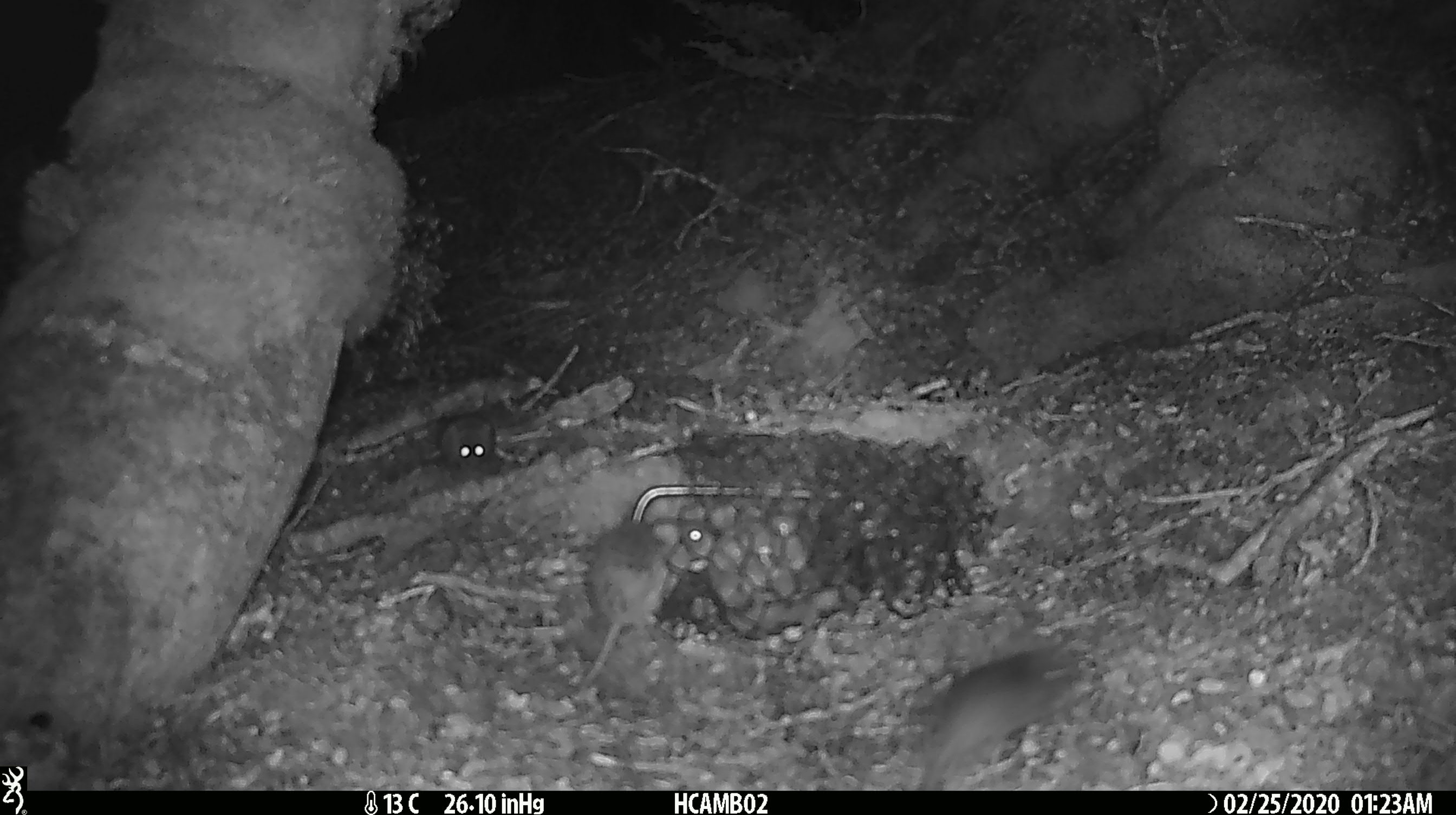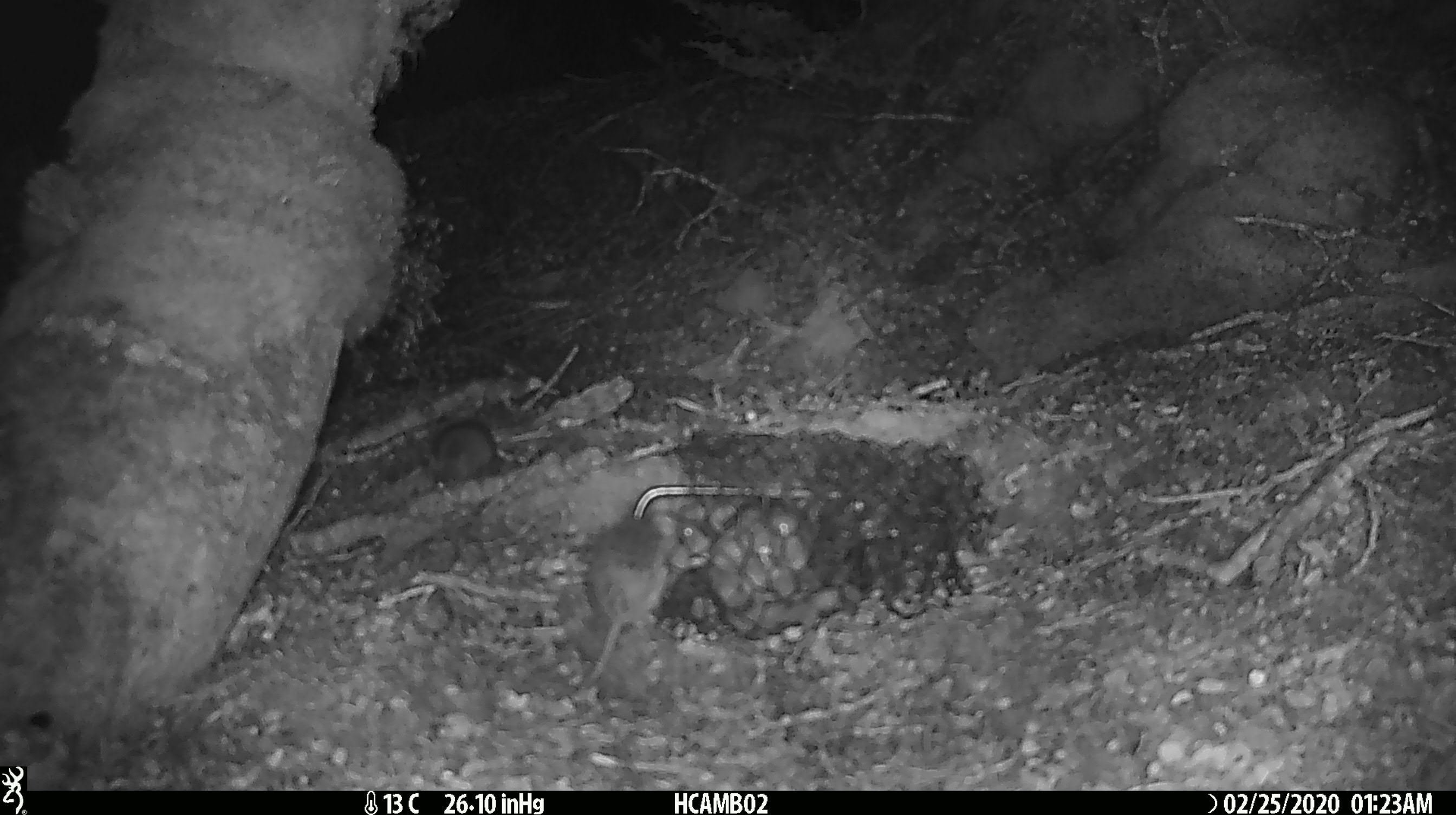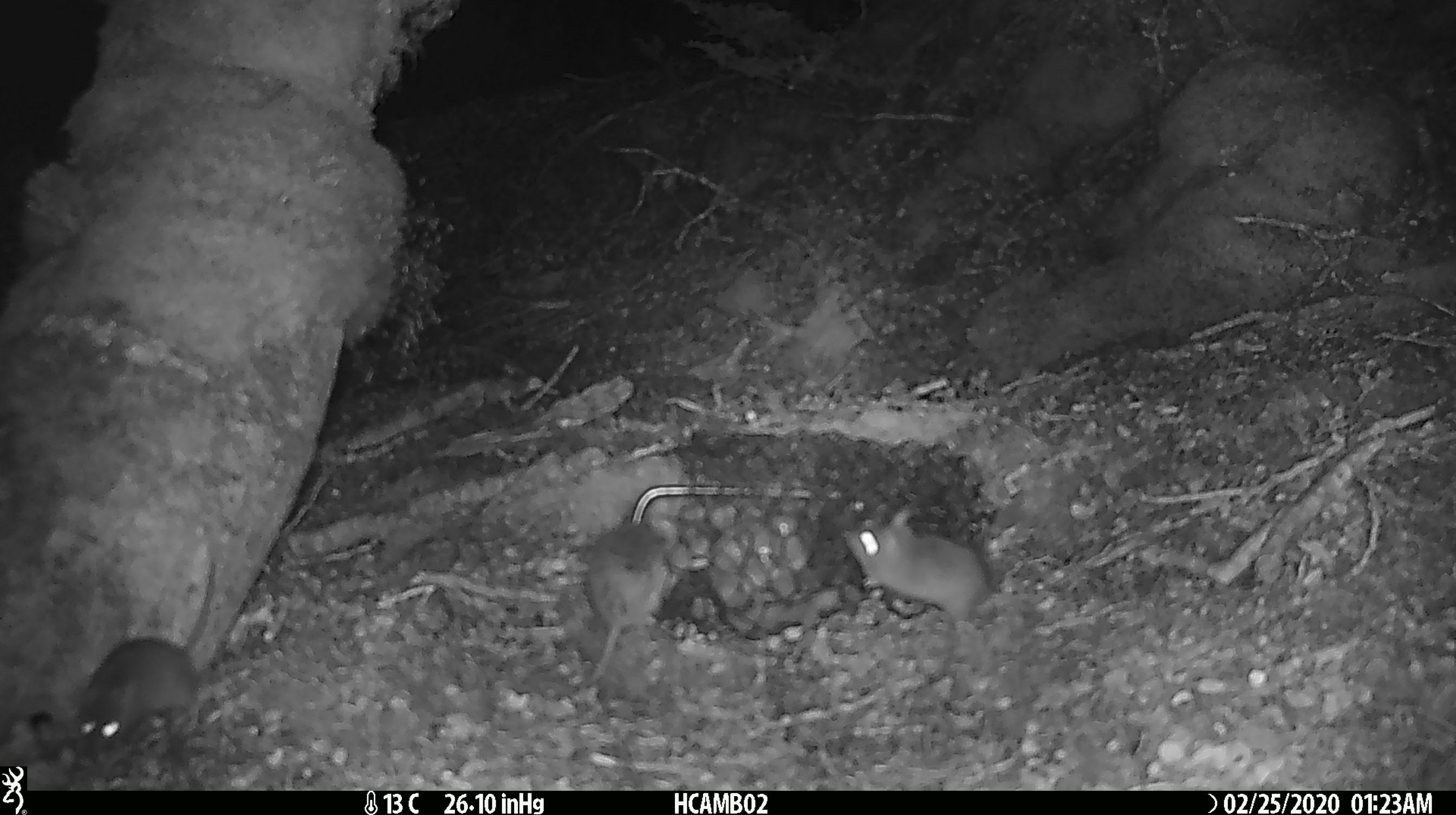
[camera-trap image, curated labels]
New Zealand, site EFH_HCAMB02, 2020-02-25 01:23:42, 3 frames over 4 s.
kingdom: Animalia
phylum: Chordata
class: Mammalia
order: Rodentia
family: Muridae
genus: Mus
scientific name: Mus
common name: mouse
Mouse (Mus).